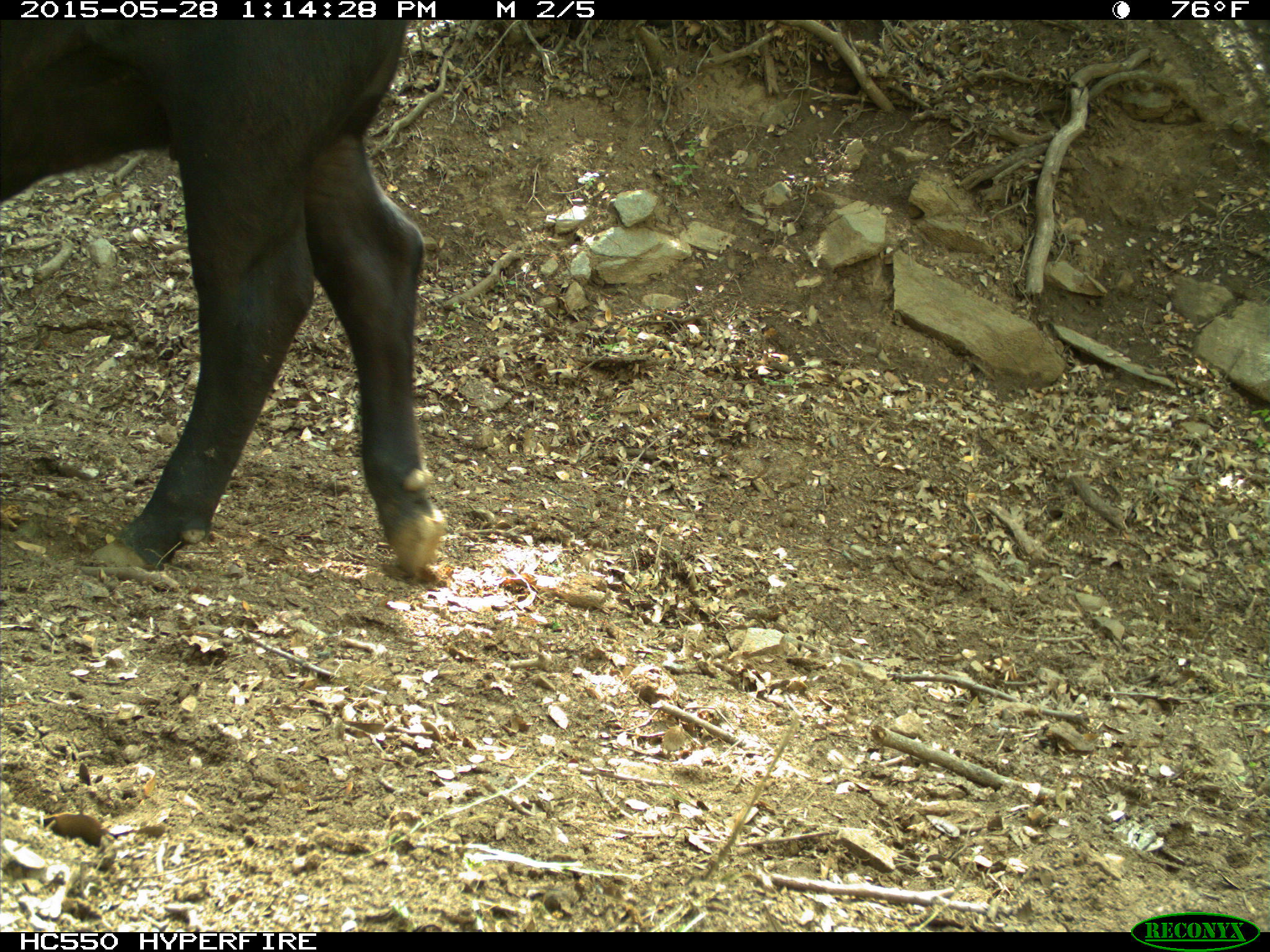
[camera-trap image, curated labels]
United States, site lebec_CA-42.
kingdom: Animalia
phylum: Chordata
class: Mammalia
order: Artiodactyla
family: Bovidae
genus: Bos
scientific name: Bos taurus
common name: domestic cow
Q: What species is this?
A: Bos taurus (domestic cow).